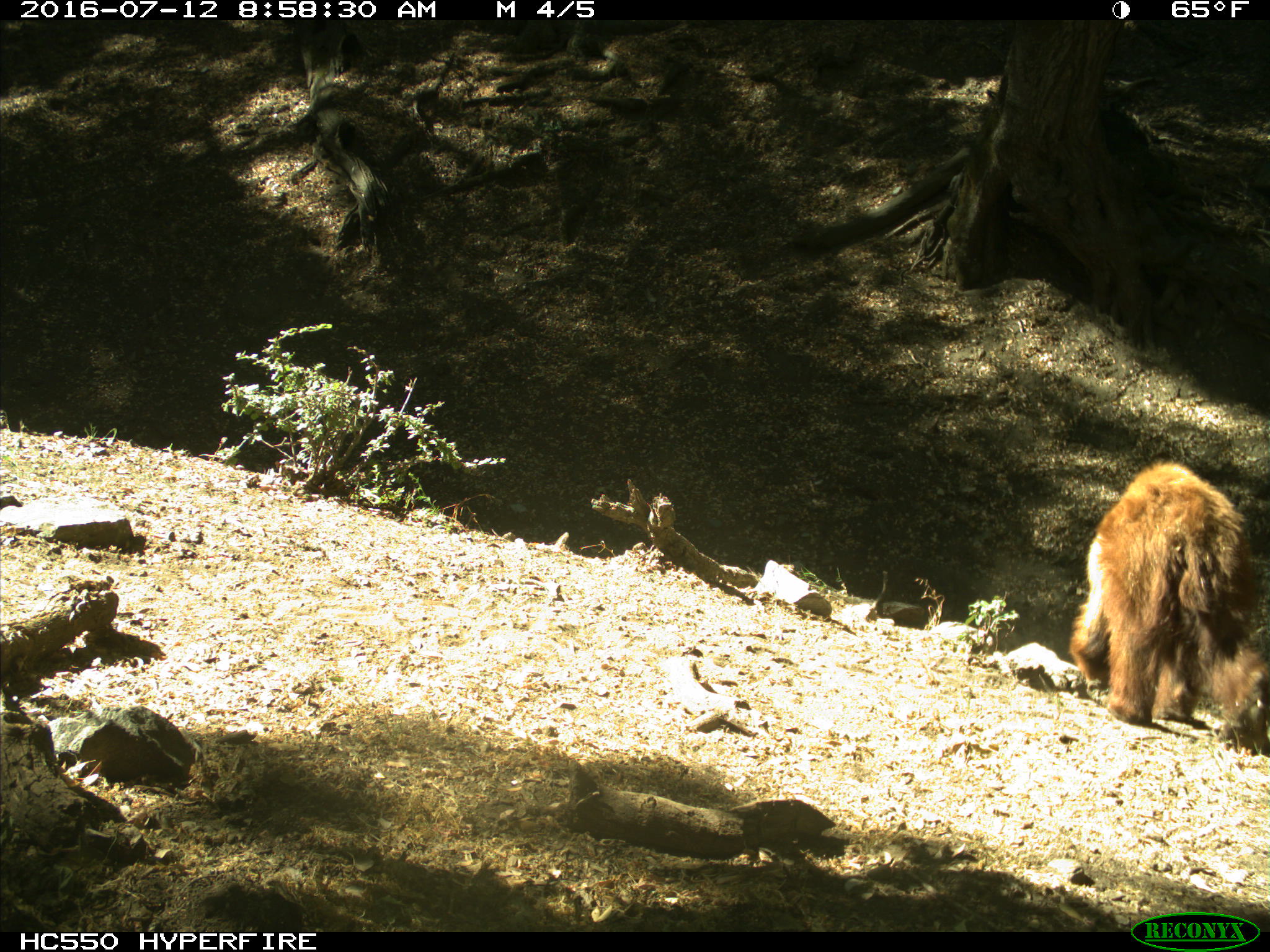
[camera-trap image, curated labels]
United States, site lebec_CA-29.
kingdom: Animalia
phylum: Chordata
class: Mammalia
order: Carnivora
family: Ursidae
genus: Ursus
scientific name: Ursus americanus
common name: american black bear